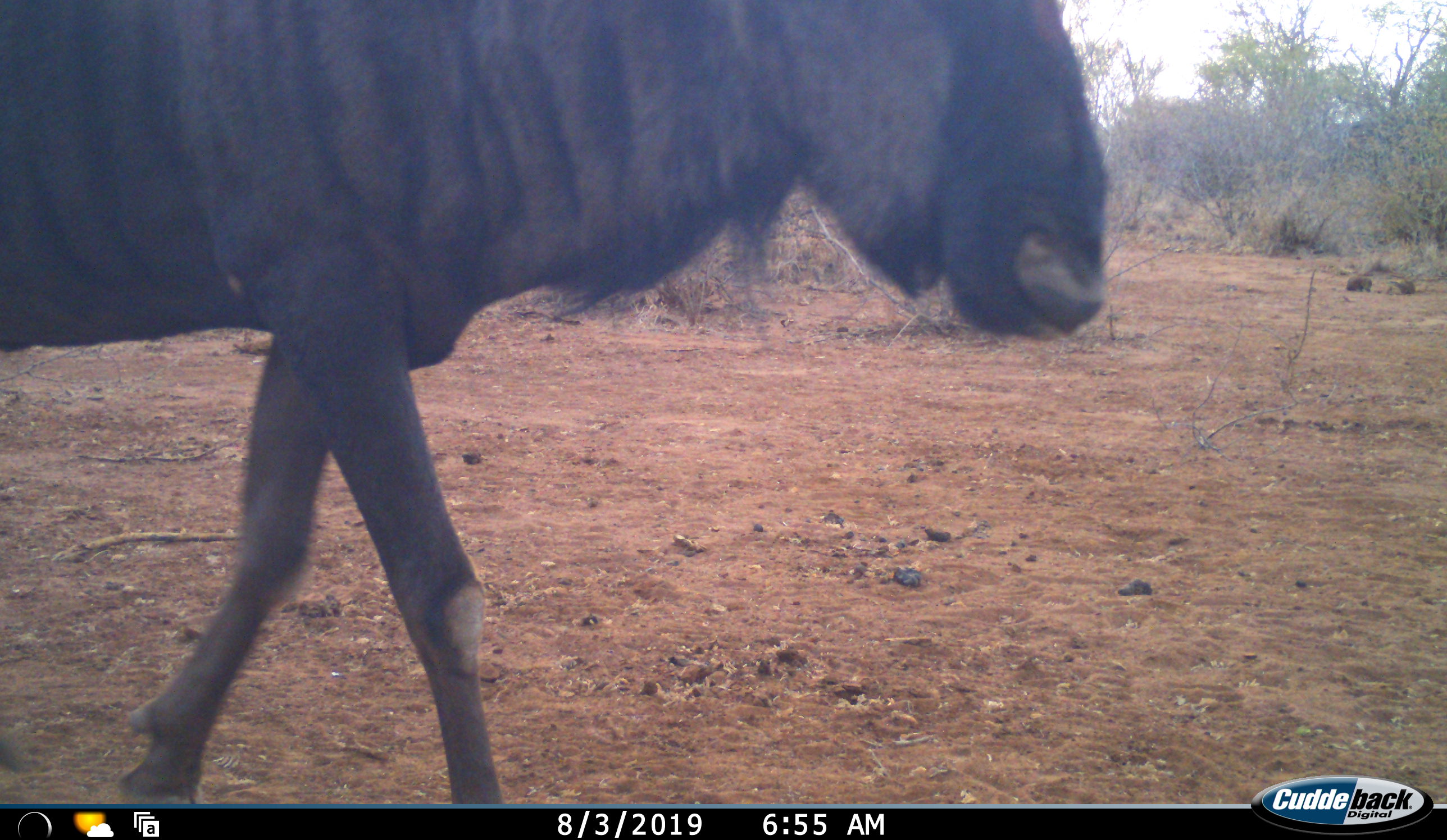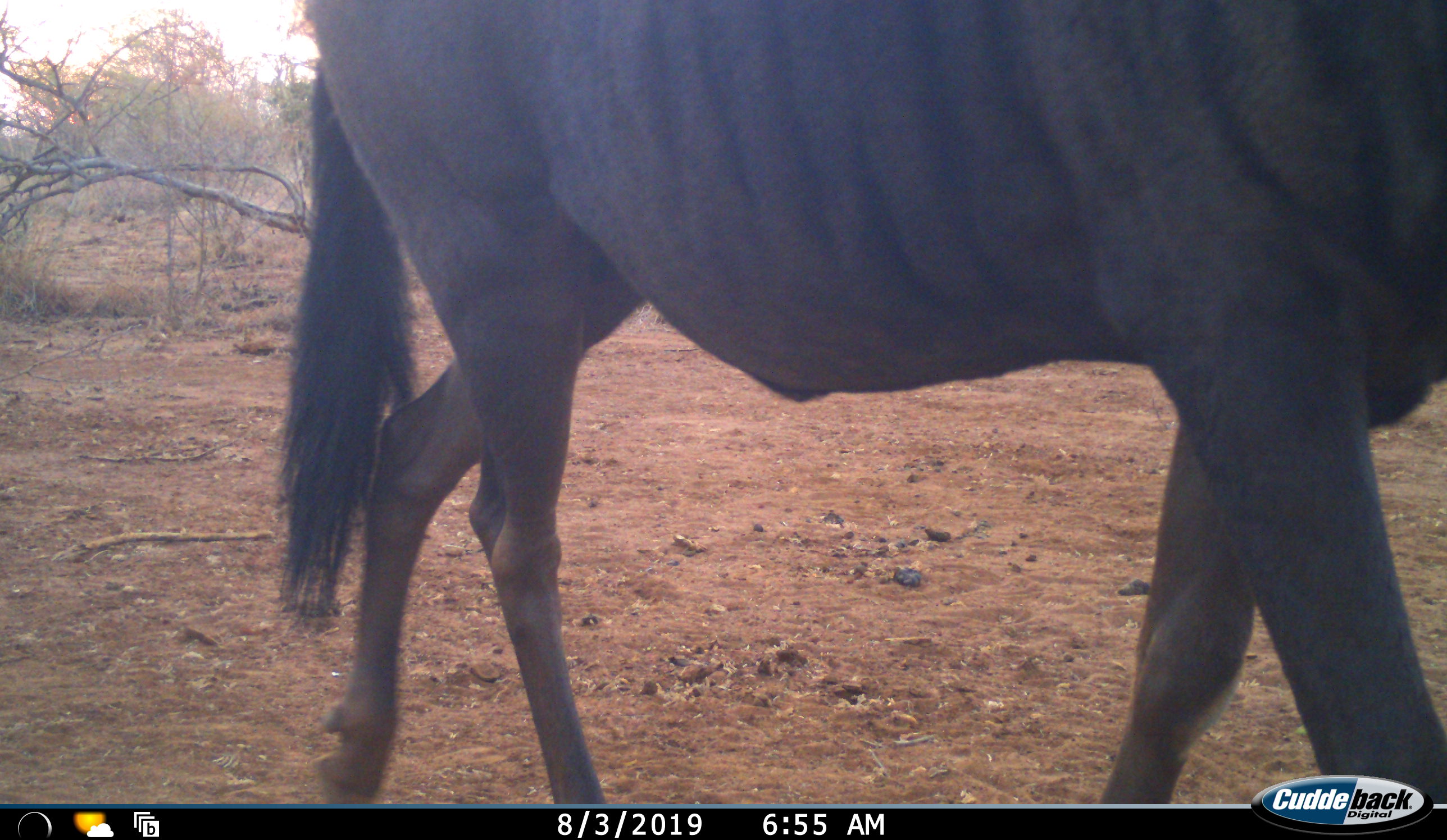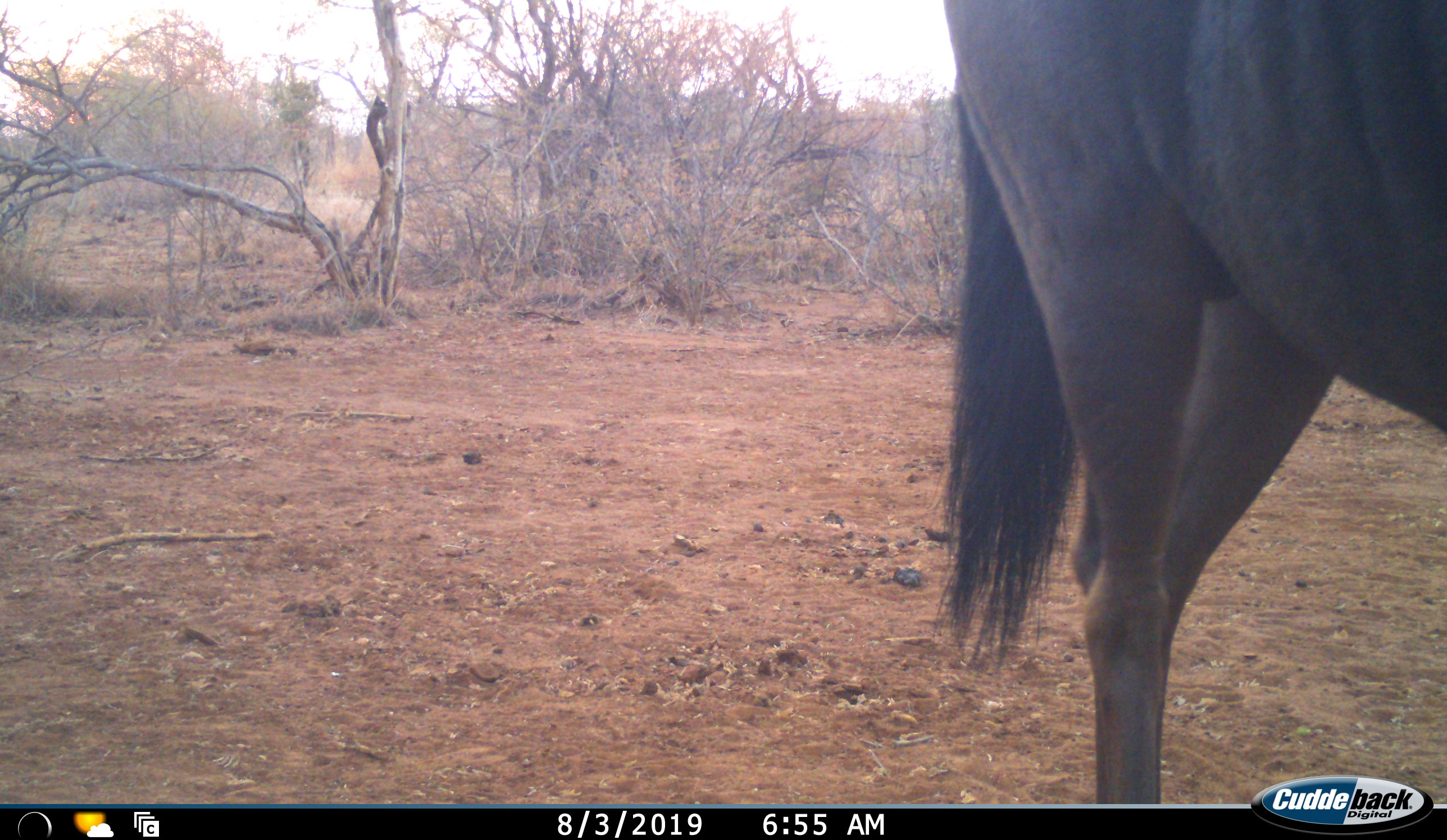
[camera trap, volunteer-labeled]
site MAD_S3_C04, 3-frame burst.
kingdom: Animalia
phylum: Chordata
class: Mammalia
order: Artiodactyla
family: Bovidae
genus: Connochaetes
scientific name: Connochaetes taurinus taurinus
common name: blue wildebeest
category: wildebeestblue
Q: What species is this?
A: Wildebeestblue (blue wildebeest) (Connochaetes taurinus taurinus).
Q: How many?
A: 1.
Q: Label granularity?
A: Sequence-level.